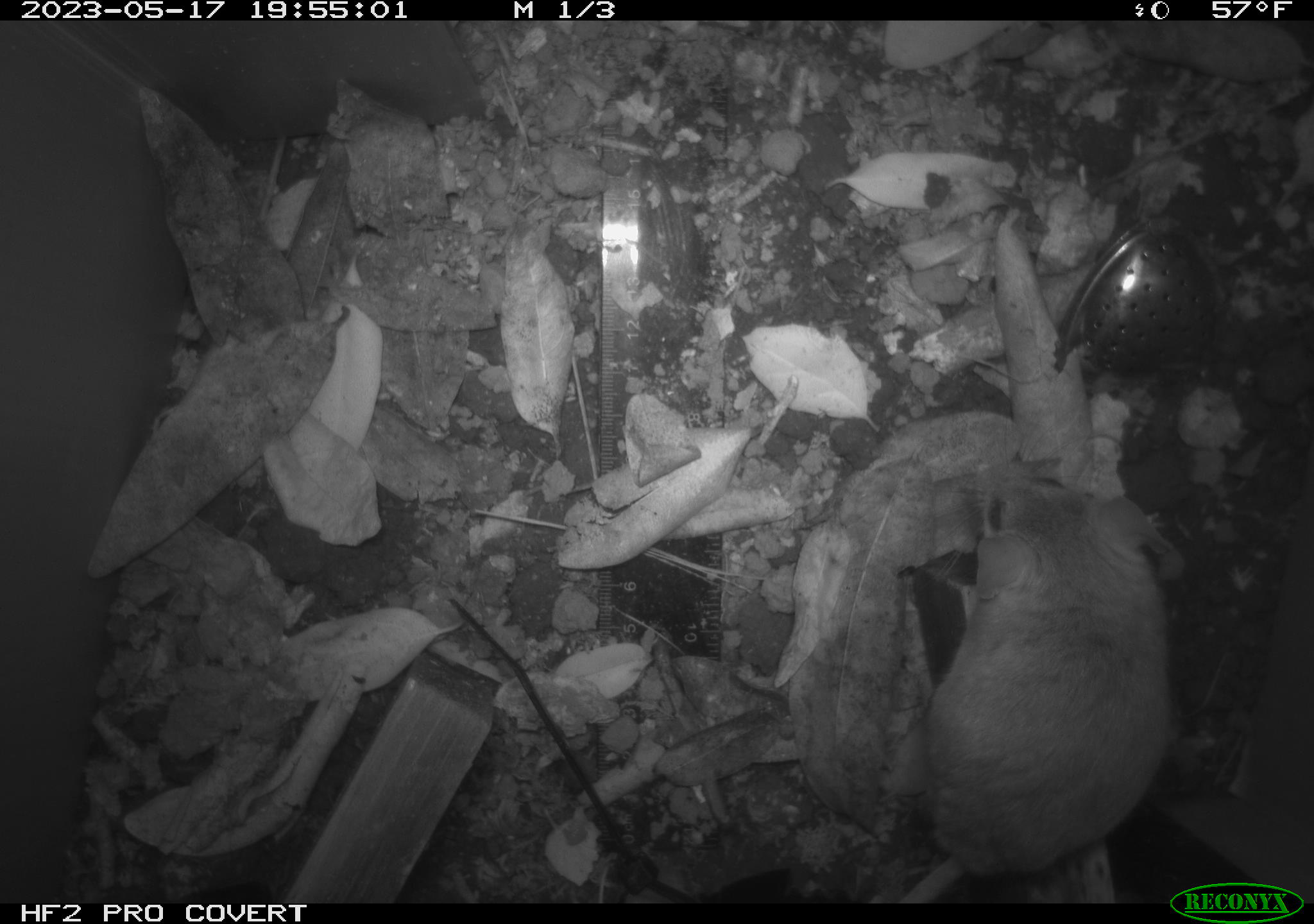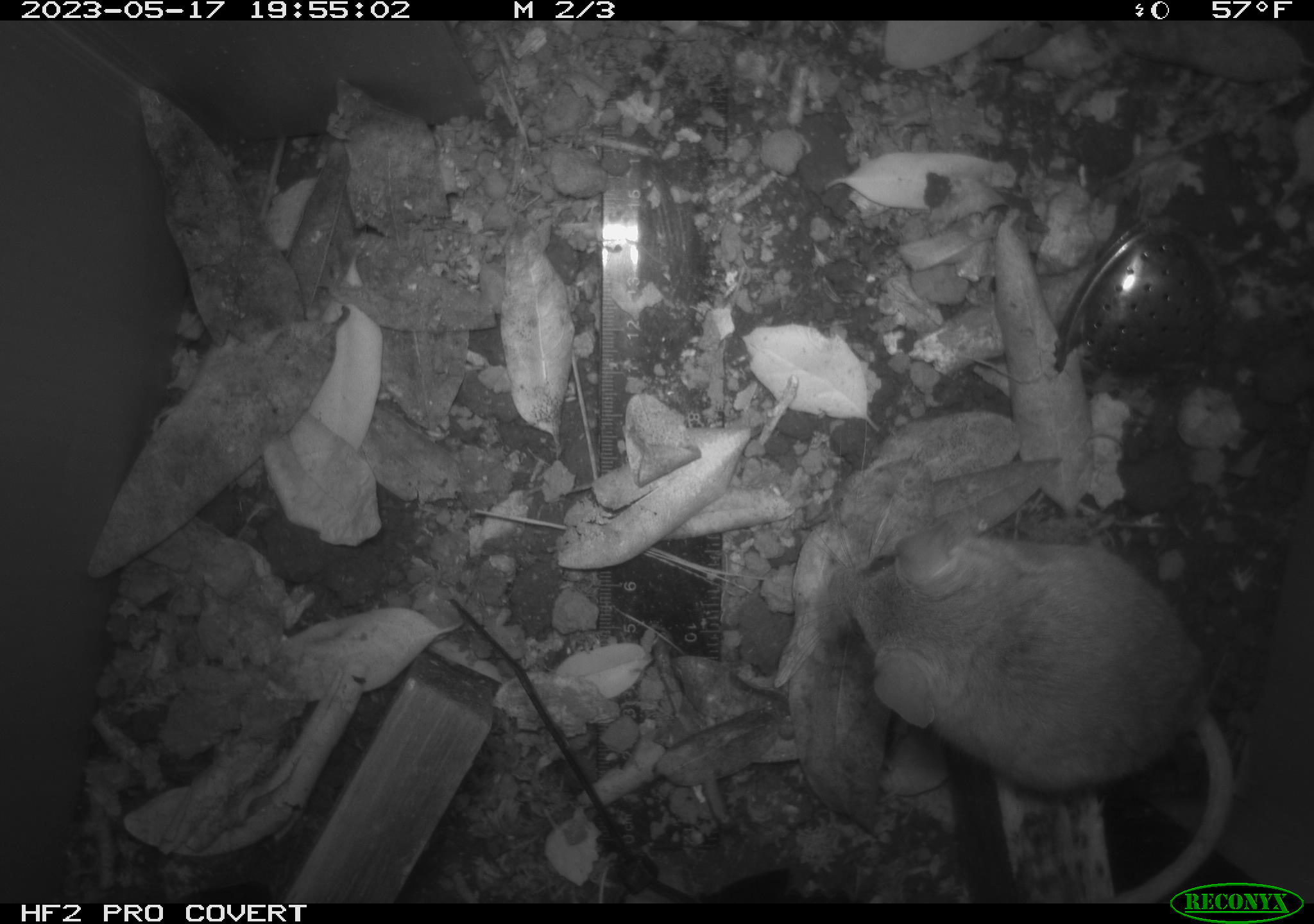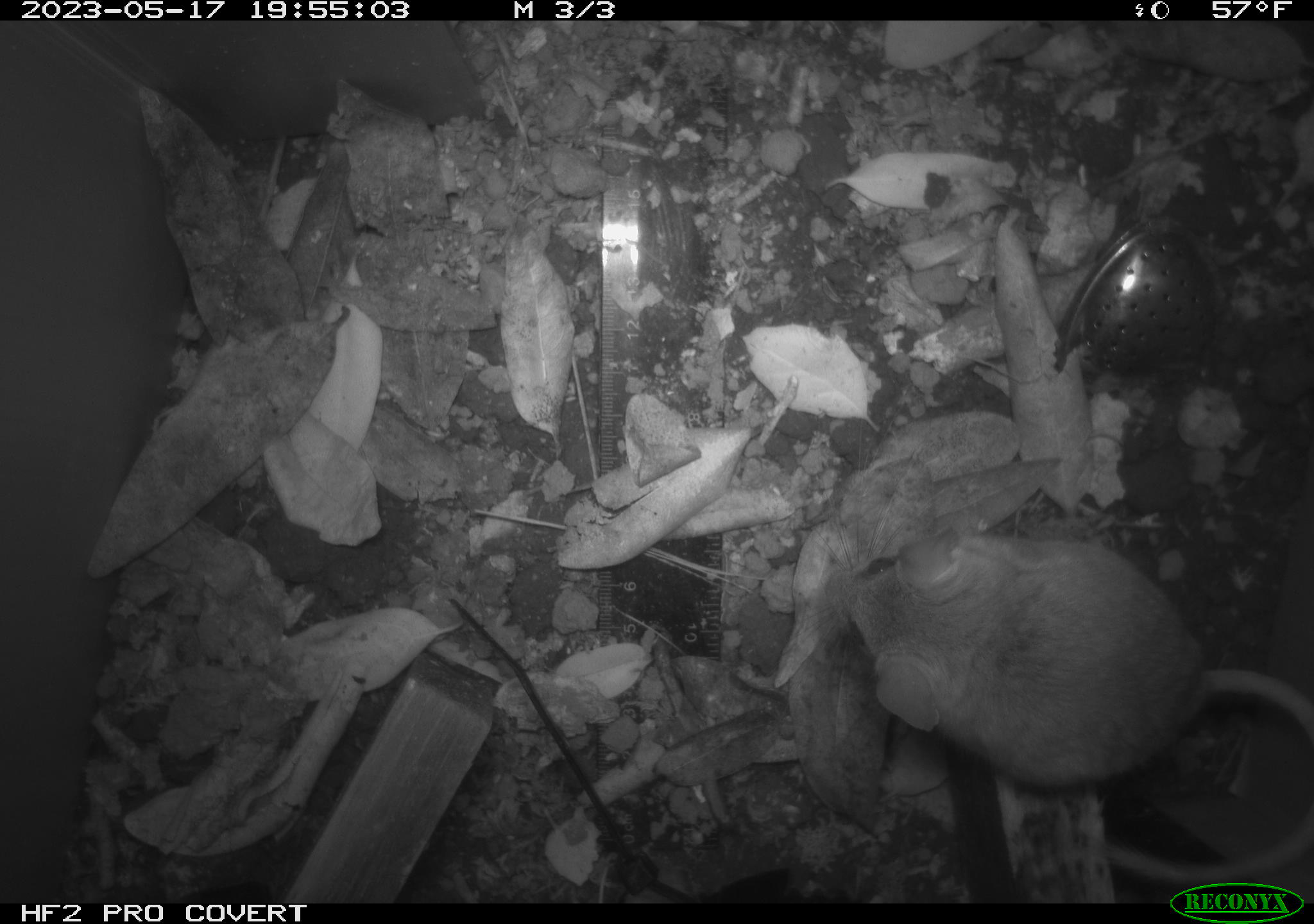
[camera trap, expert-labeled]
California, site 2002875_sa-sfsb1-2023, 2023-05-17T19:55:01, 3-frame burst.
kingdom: Animalia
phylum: Chordata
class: Mammalia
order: Rodentia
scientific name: Rodentia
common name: mouse species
Mouse species (Rodentia).